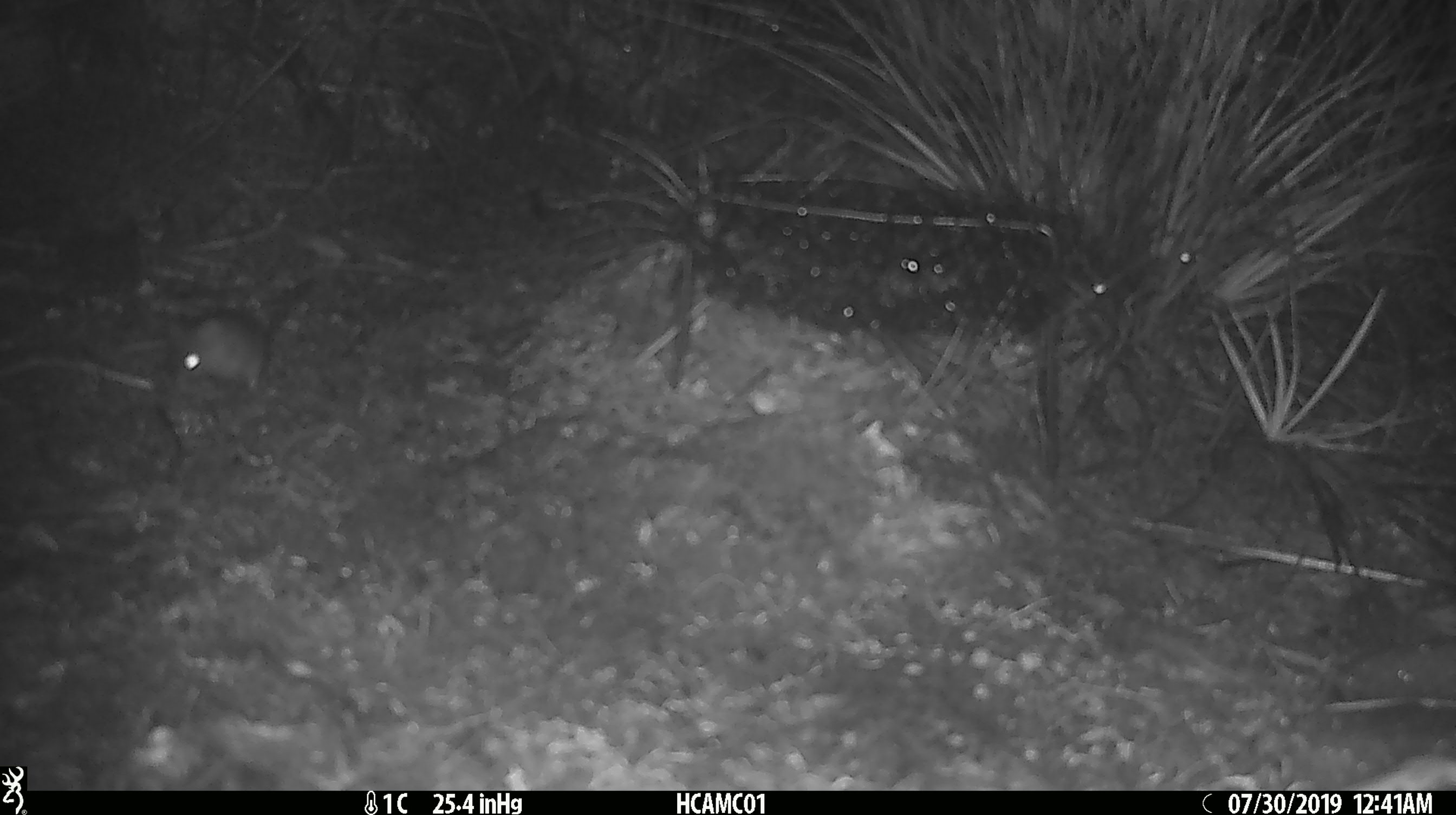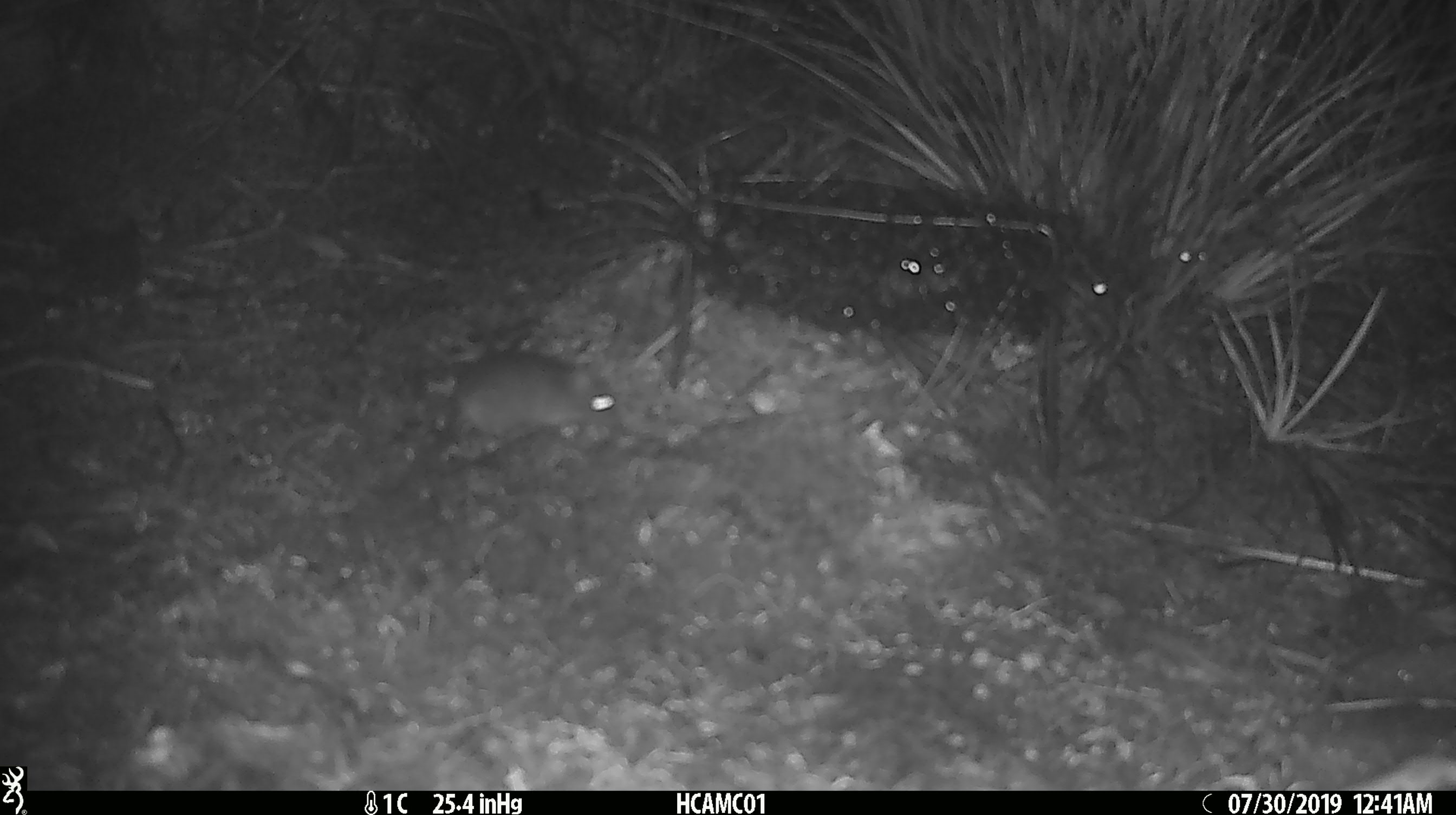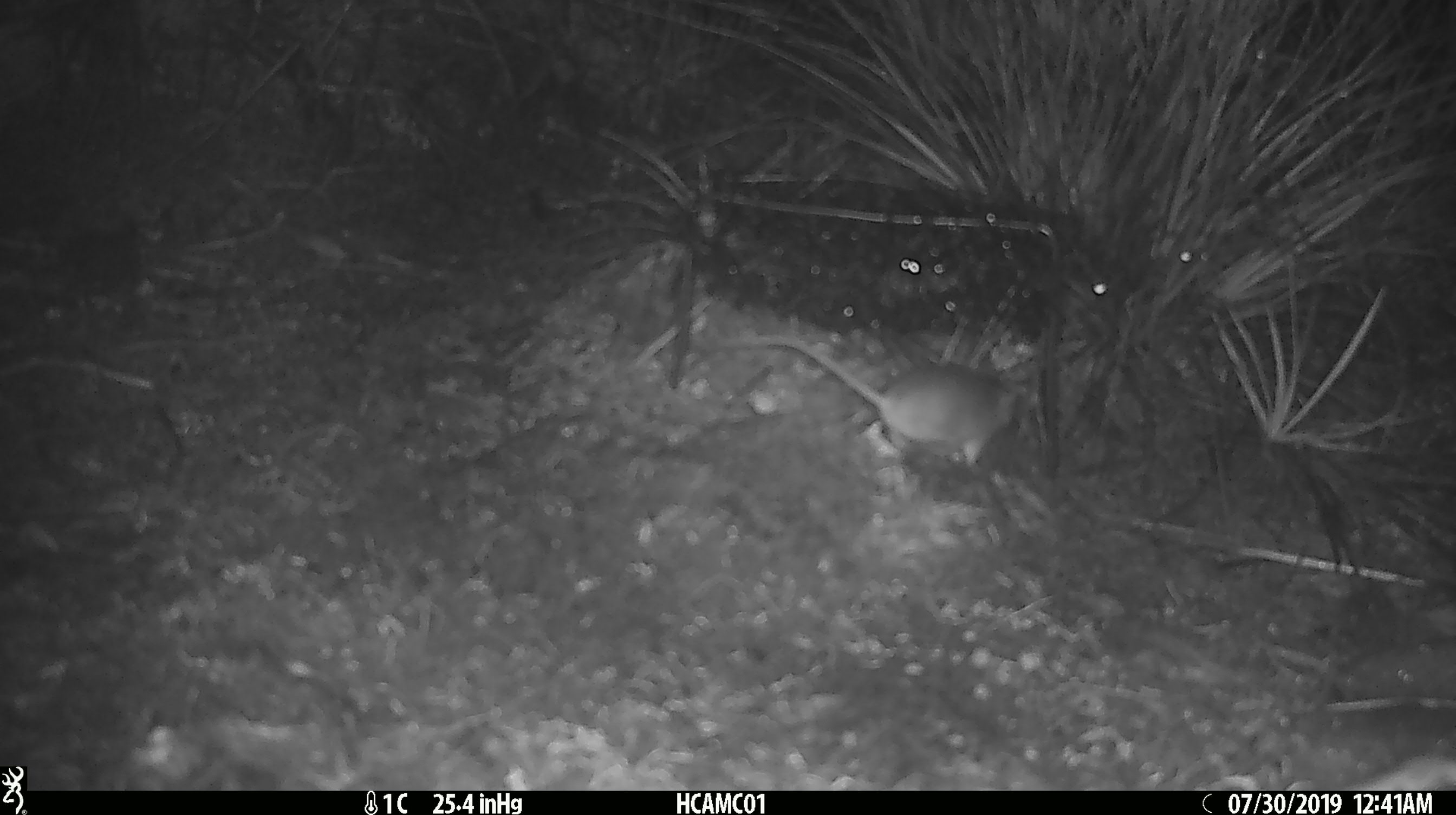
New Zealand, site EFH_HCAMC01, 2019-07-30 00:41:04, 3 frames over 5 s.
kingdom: Animalia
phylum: Chordata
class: Mammalia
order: Rodentia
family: Muridae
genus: Mus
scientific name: Mus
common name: mouse